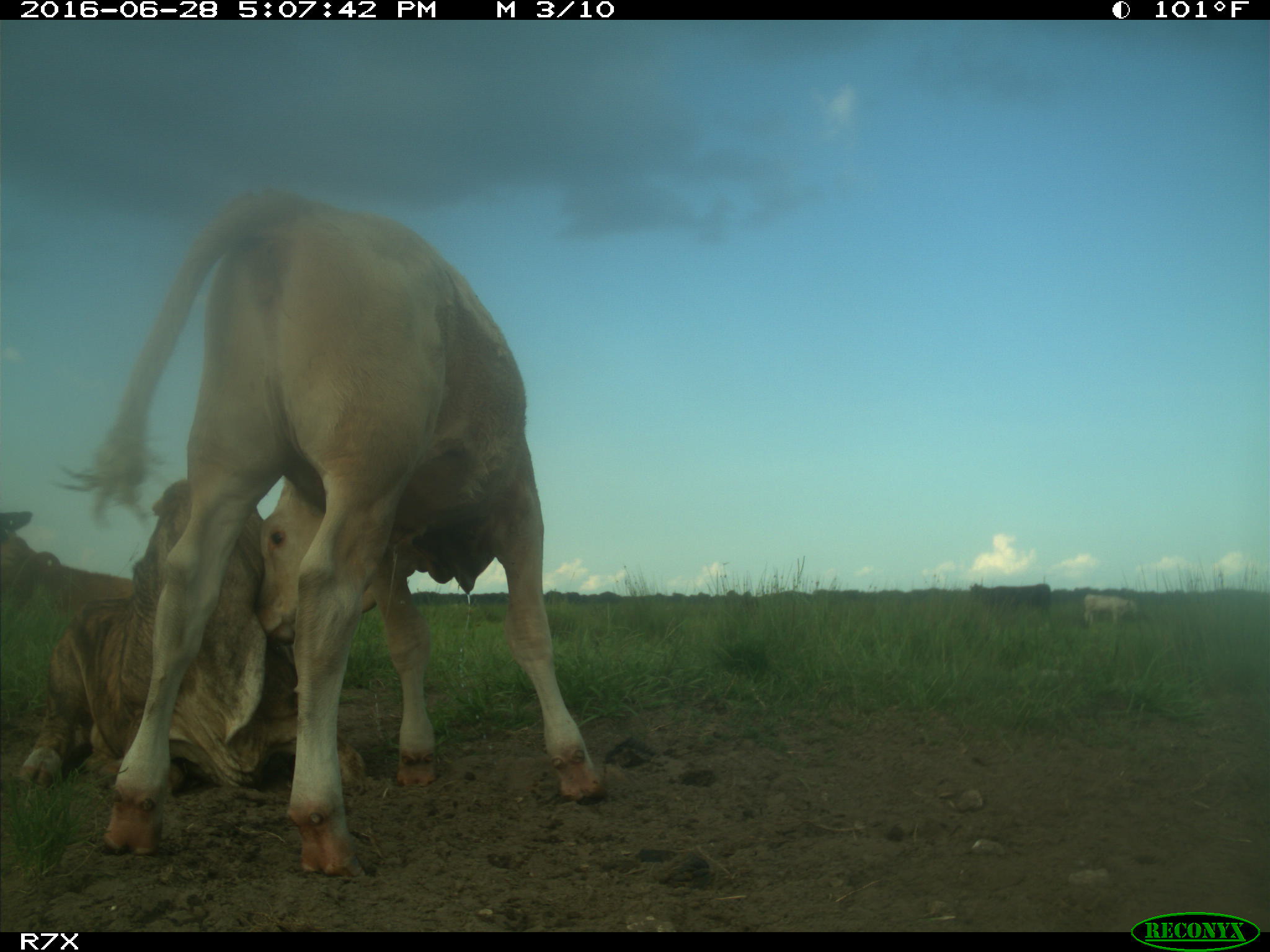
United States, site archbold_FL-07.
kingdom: Animalia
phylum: Chordata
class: Mammalia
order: Artiodactyla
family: Bovidae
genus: Bos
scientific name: Bos taurus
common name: domestic cow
Bos taurus (domestic cow).